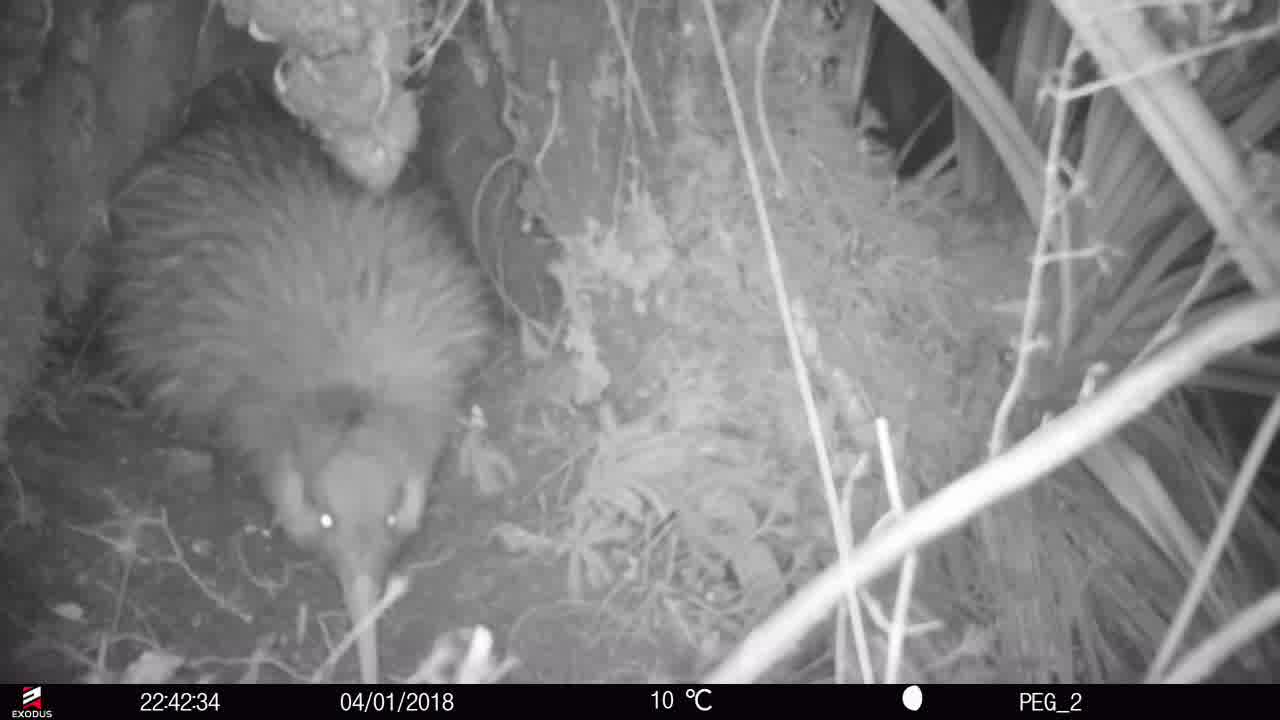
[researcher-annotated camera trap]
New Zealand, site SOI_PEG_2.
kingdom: Animalia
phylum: Chordata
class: Aves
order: Apterygiformes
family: Apterygidae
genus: Apteryx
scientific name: Apteryx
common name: kiwi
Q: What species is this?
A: Kiwi (Apteryx).